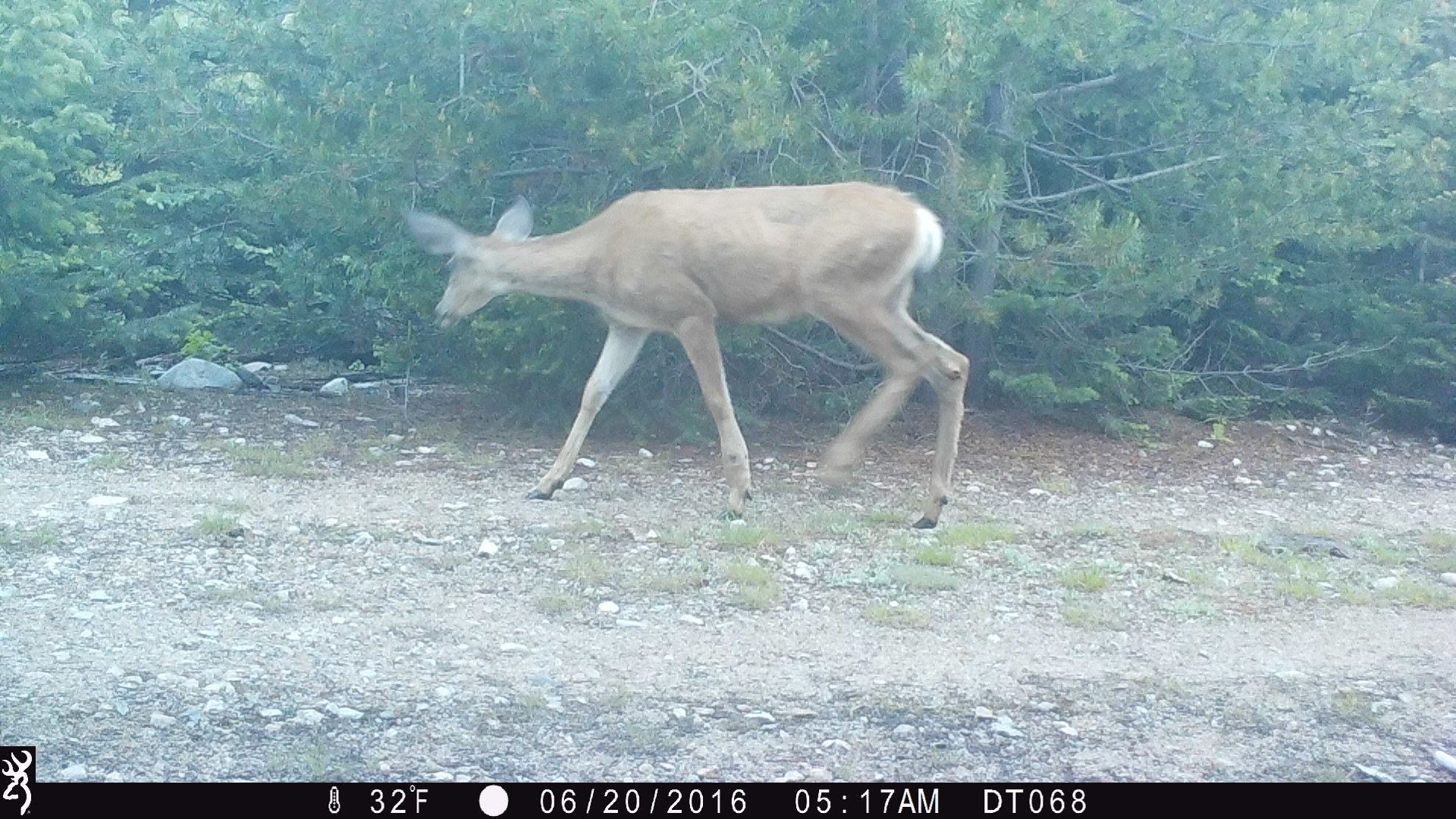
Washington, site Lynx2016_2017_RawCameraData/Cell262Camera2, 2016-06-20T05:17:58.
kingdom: Animalia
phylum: Chordata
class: Mammalia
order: Artiodactyla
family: Cervidae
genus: Odocoileus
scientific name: Odocoileus hemionus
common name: mule deer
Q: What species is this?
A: Odocoileus hemionus (mule deer).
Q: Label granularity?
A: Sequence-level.